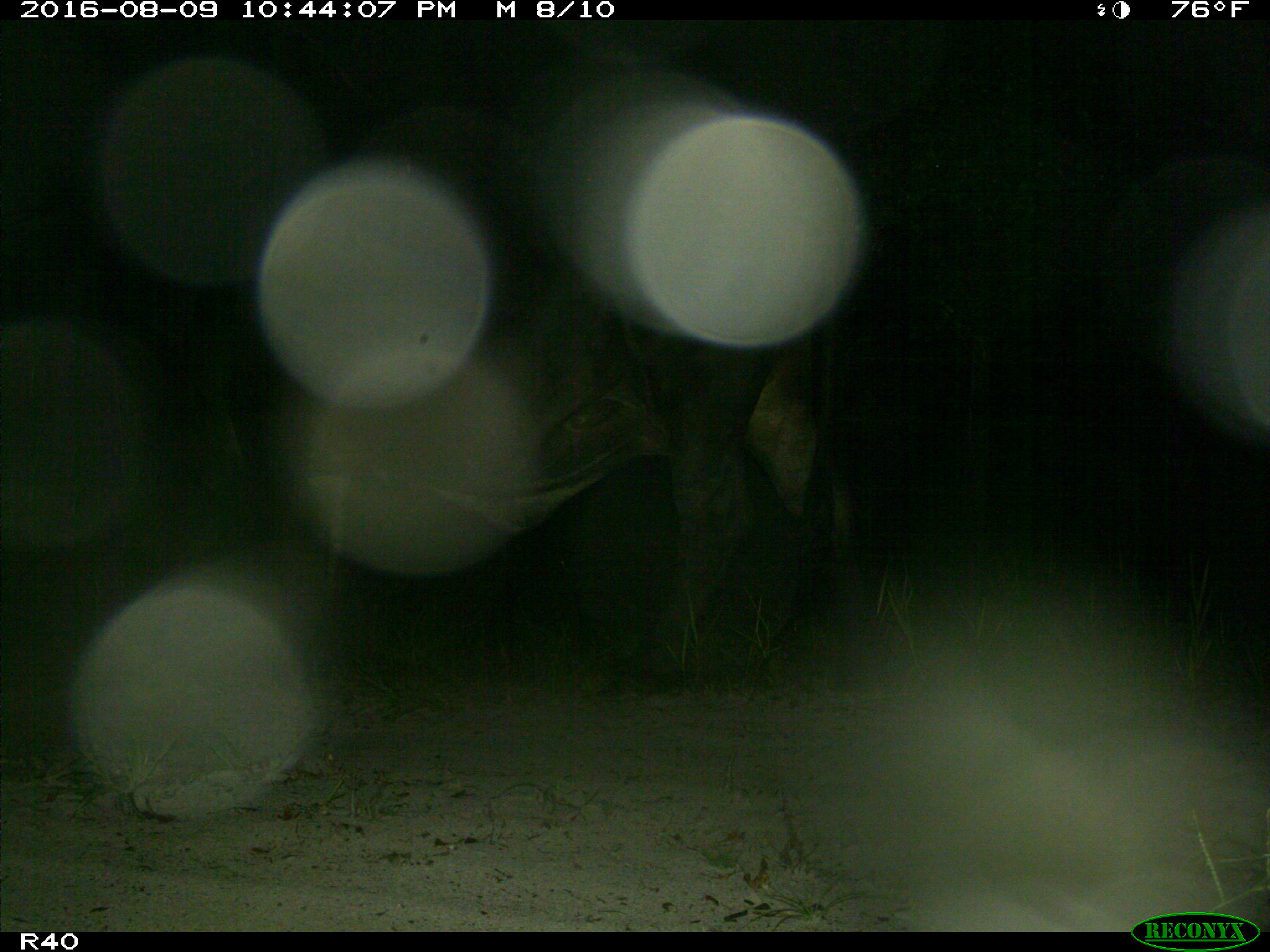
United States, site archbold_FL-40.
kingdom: Animalia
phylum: Chordata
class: Mammalia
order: Artiodactyla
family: Bovidae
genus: Bos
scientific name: Bos taurus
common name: domestic cow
Bos taurus (domestic cow).